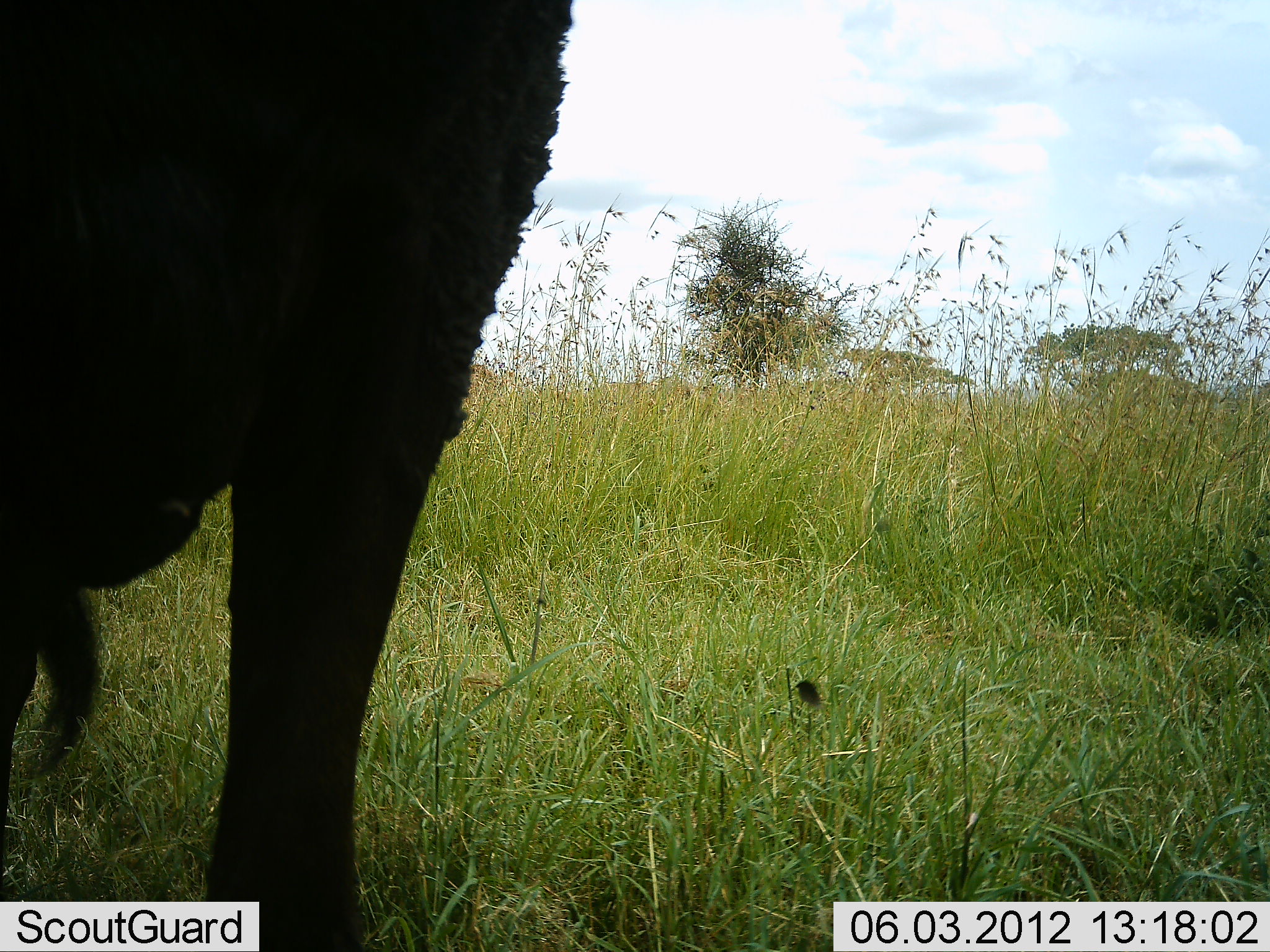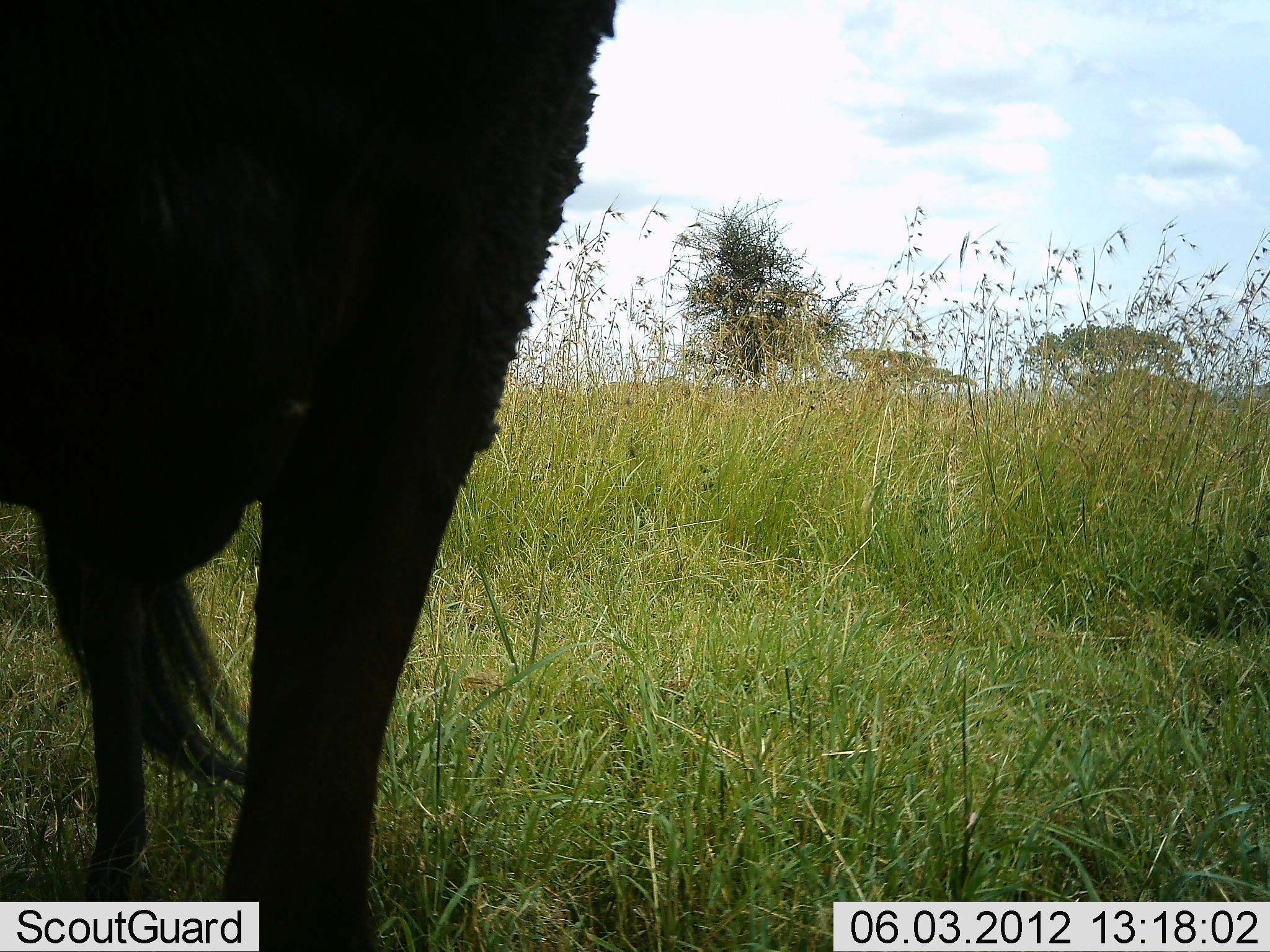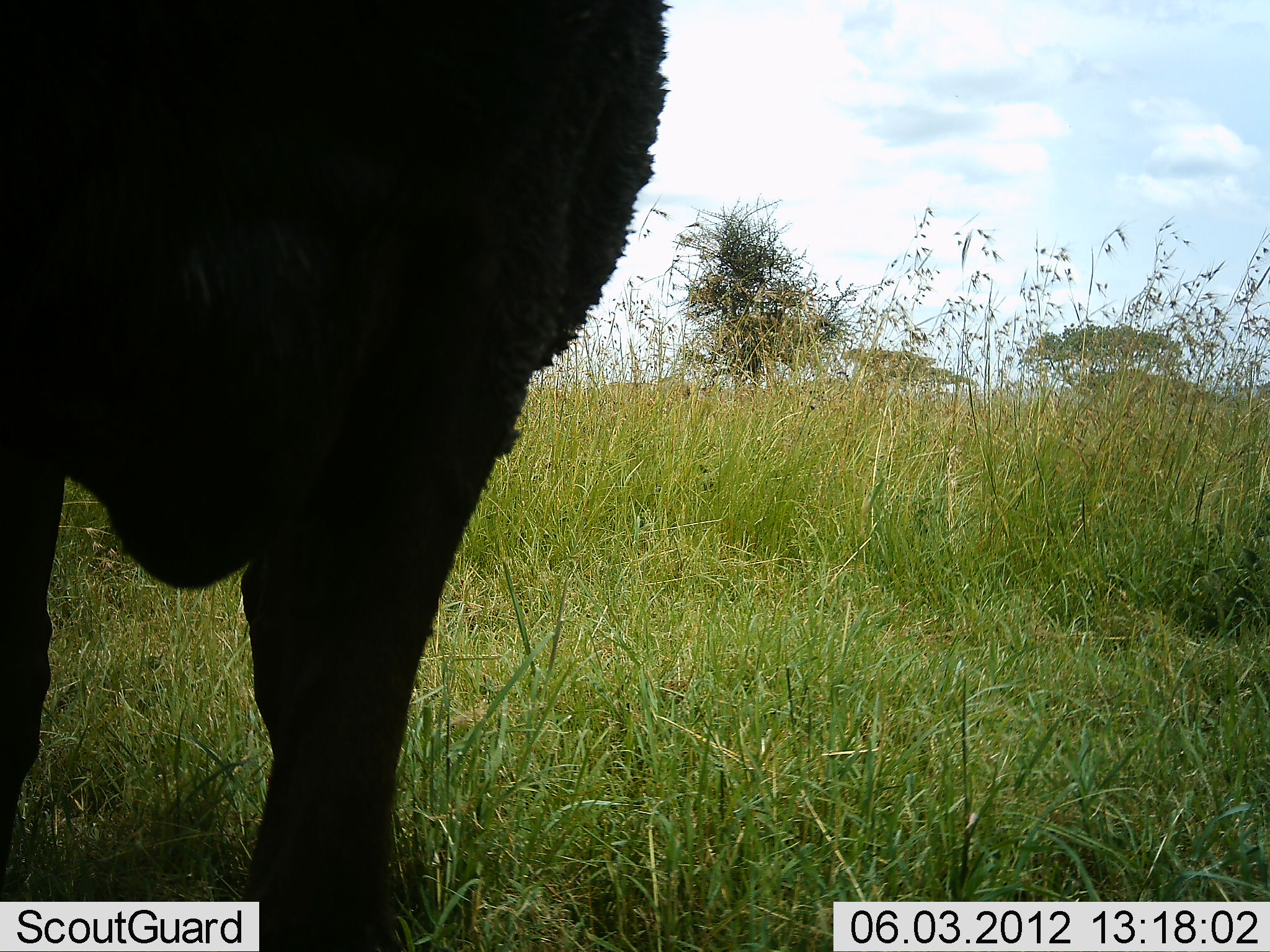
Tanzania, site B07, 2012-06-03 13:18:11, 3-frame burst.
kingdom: Animalia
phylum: Chordata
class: Mammalia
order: Artiodactyla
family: Bovidae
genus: Syncerus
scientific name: Syncerus caffer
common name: cape buffalo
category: buffalo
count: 1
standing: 100%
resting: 0%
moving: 0%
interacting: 0%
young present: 0%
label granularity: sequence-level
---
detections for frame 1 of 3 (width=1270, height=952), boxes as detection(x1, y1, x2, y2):
animal: detection(1, 1, 579, 952)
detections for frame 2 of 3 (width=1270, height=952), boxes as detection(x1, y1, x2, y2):
animal: detection(1, 1, 624, 952)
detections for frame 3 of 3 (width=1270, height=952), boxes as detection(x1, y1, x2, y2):
animal: detection(1, 0, 673, 951)